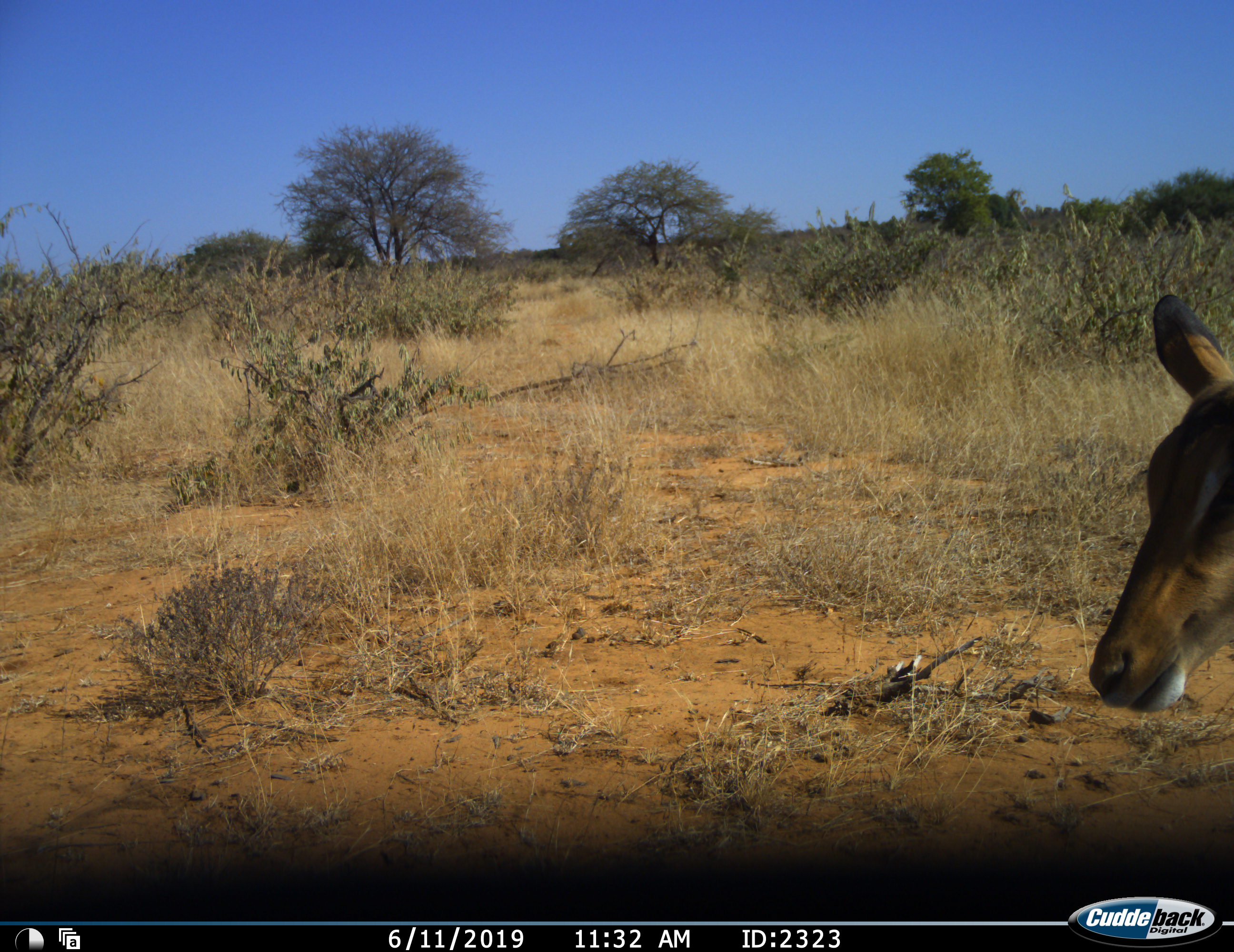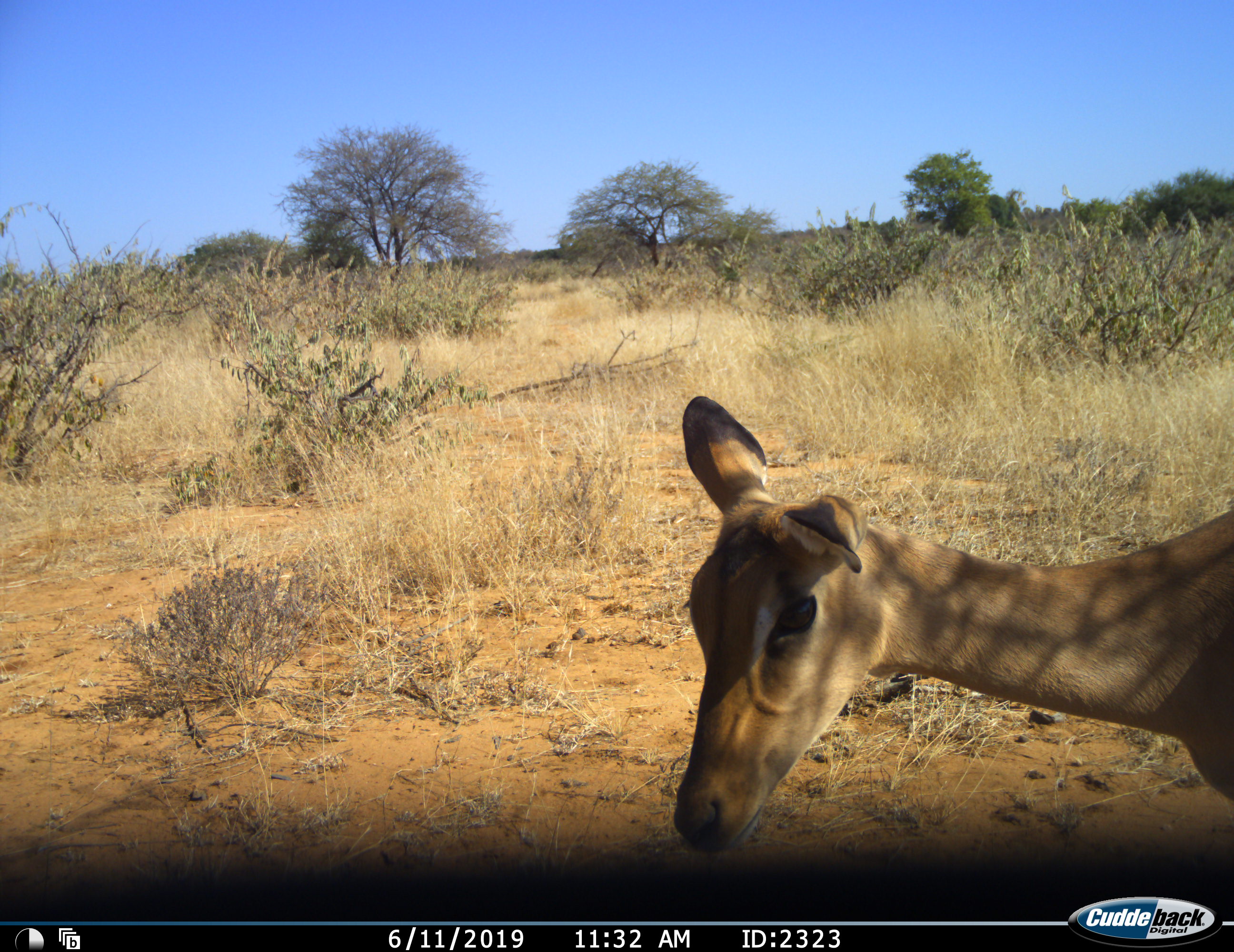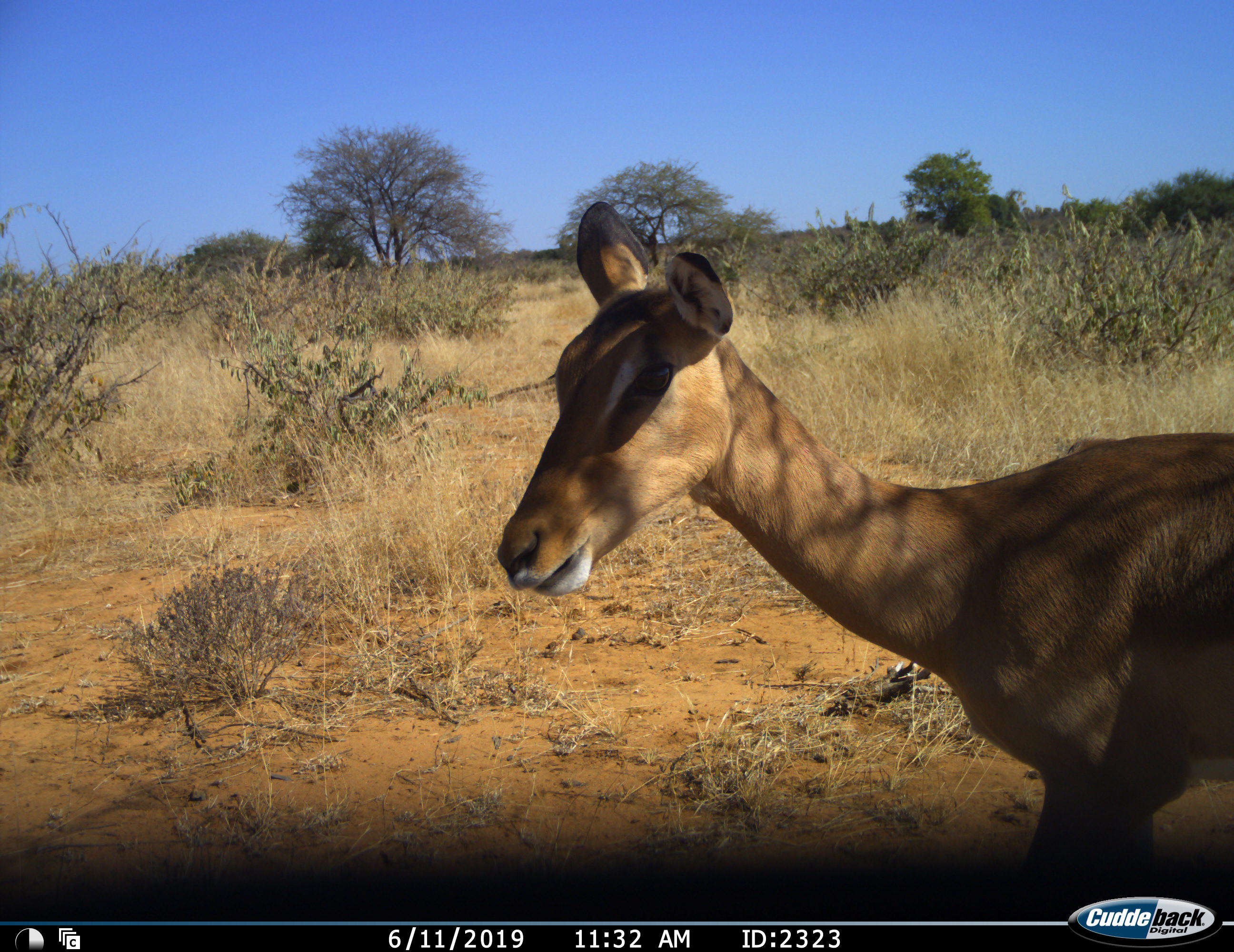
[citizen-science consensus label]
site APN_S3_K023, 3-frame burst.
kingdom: Animalia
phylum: Chordata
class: Mammalia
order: Artiodactyla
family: Bovidae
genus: Aepyceros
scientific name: Aepyceros melampus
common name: impala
Impala (Aepyceros melampus), count 1. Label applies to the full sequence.